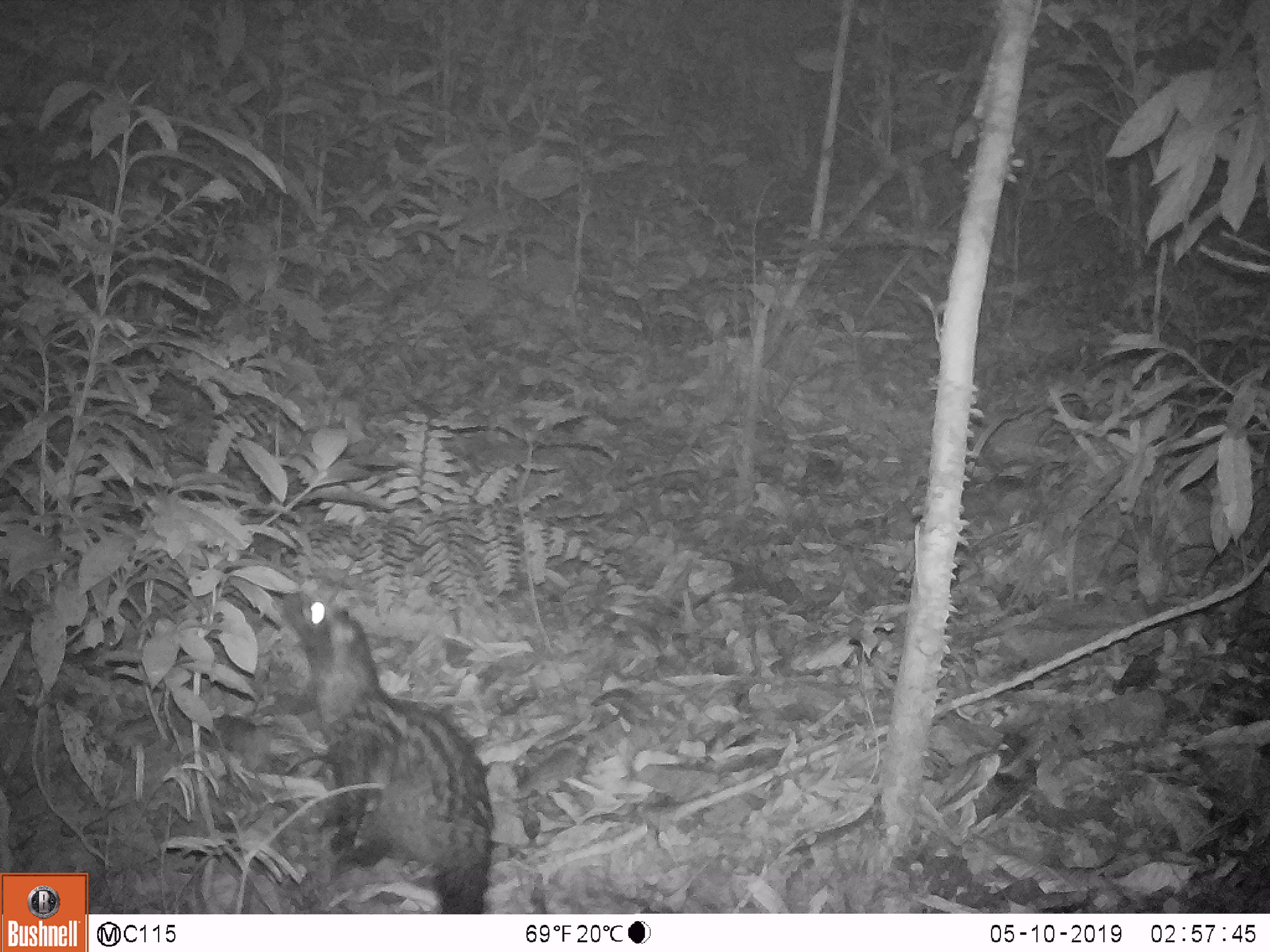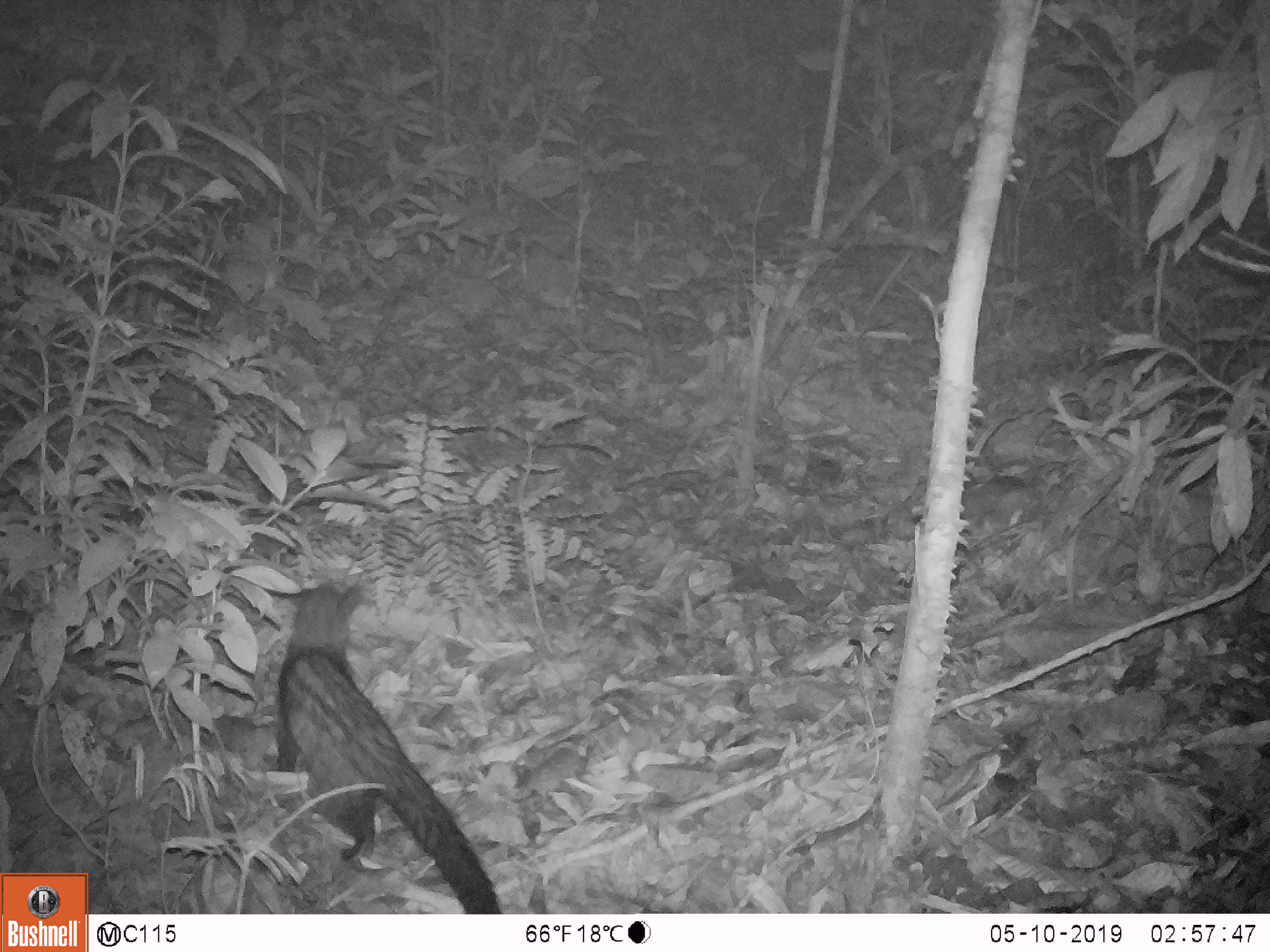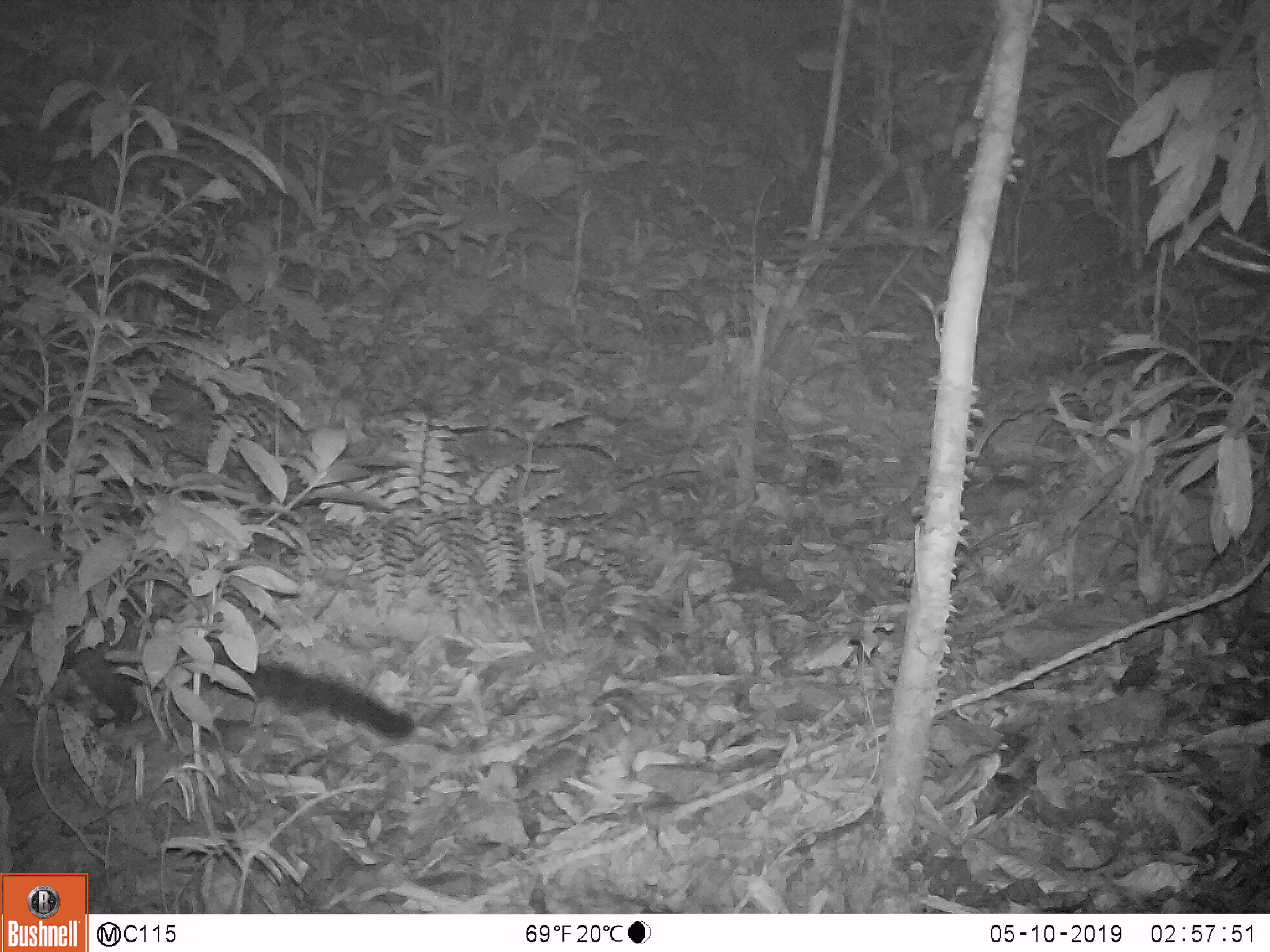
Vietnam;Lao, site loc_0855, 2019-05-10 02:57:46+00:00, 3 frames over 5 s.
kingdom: Animalia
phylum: Chordata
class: Mammalia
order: Carnivora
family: Viverridae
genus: Paradoxurus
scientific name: Paradoxurus hermaphroditus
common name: common palm civet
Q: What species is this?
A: Common palm civet (Paradoxurus hermaphroditus).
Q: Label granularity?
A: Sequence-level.